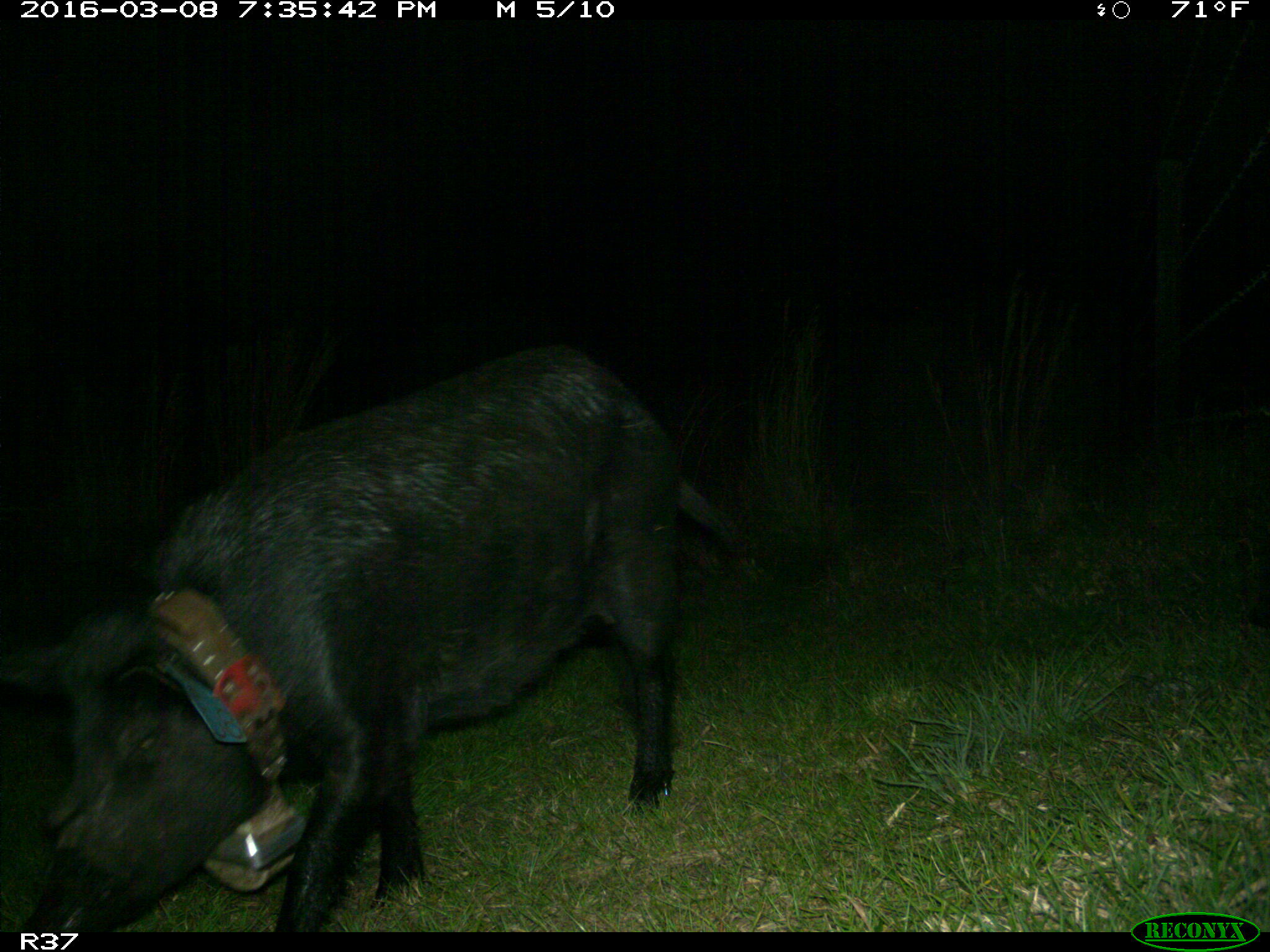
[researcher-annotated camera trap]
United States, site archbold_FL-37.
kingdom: Animalia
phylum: Chordata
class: Mammalia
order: Artiodactyla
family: Suidae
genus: Sus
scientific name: Sus scrofa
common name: wild boar